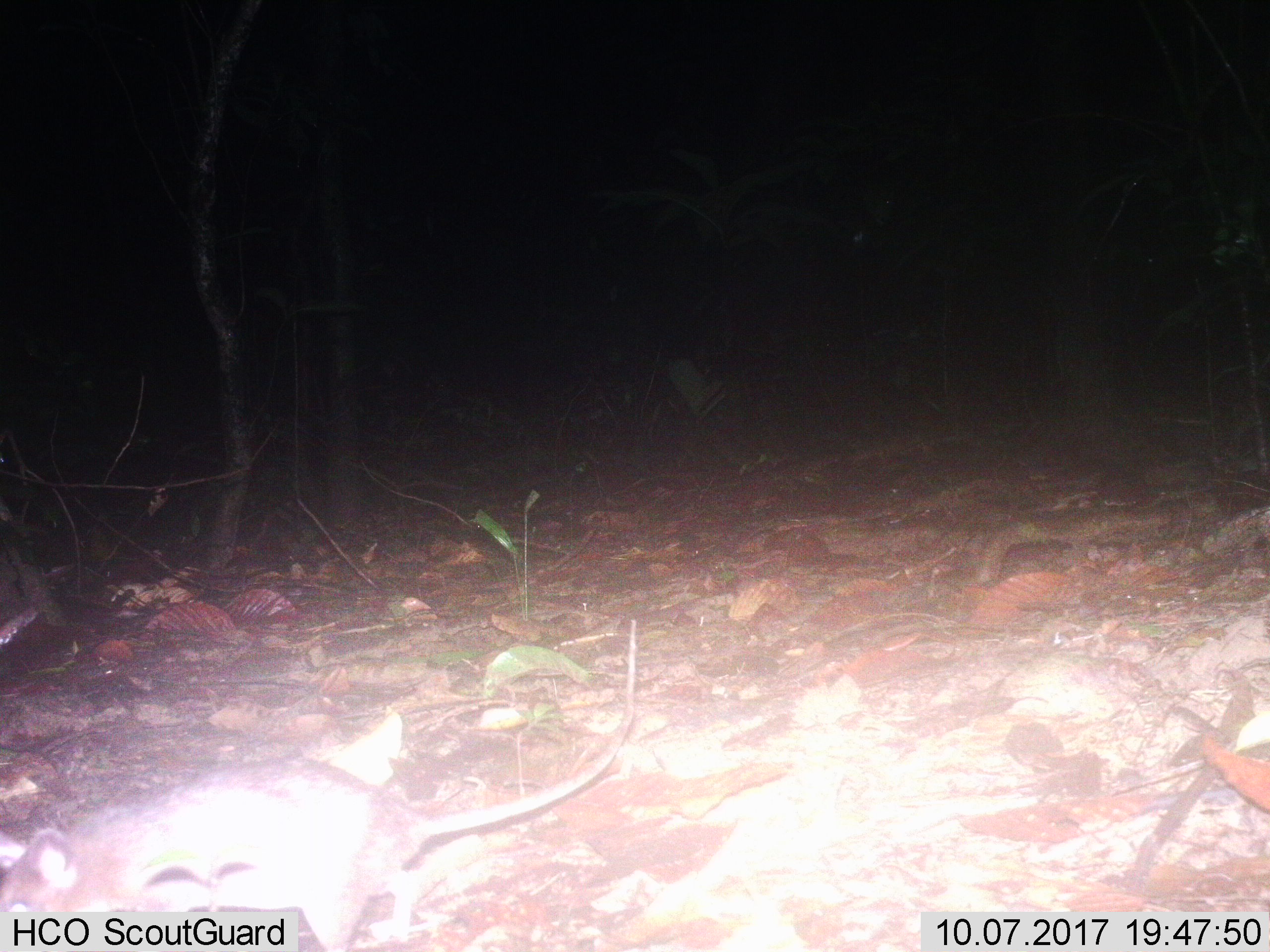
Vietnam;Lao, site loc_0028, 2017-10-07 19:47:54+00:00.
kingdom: Animalia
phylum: Chordata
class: Mammalia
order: Rodentia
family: Muridae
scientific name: Muridae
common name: old-world mice and rats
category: unidentified murid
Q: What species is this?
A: Unidentified murid (old-world mice and rats) (Muridae).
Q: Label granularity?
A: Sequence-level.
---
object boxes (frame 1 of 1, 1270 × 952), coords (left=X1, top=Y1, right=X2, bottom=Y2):
unidentified murid: (left=0, top=618, right=638, bottom=952)